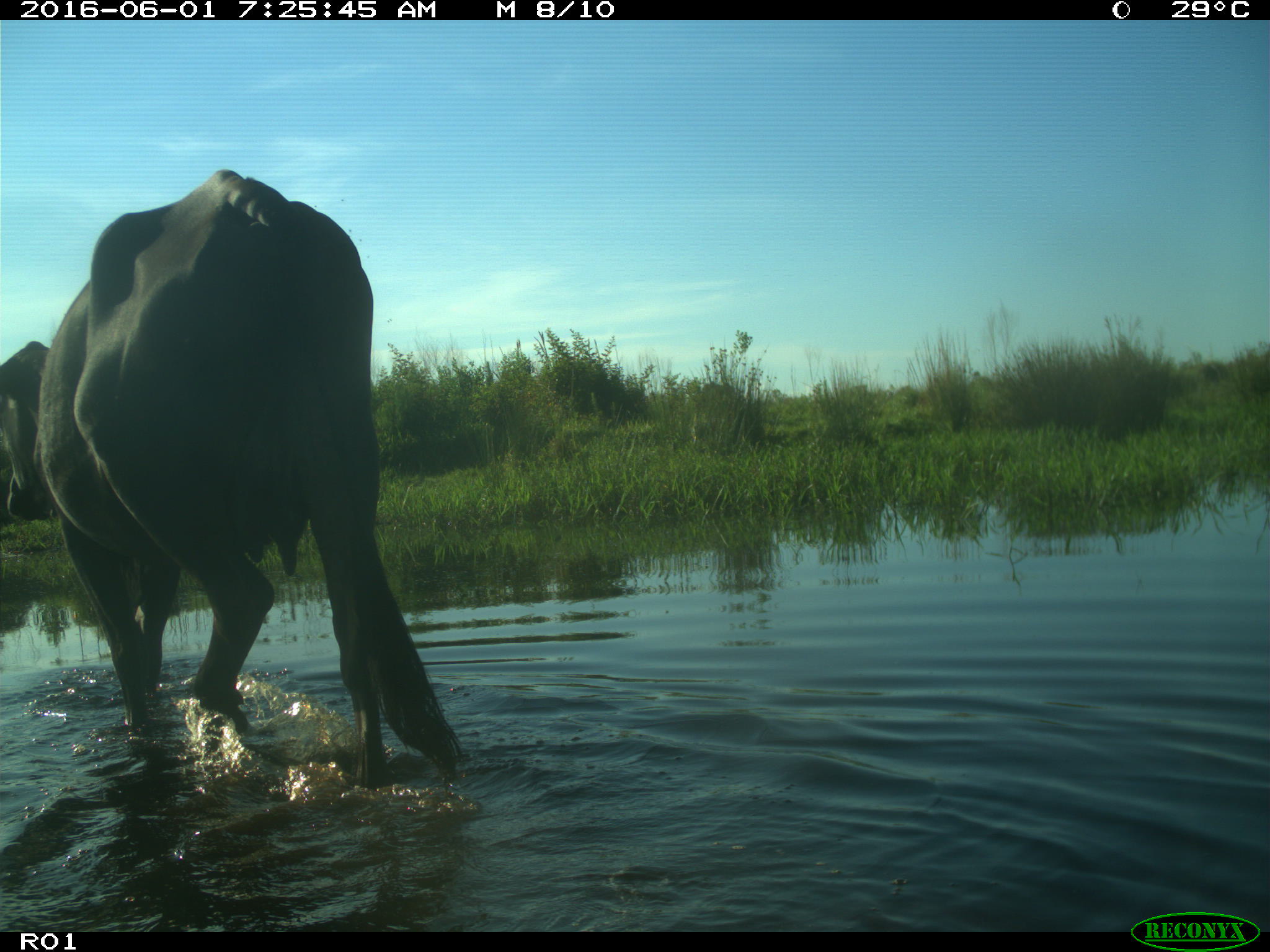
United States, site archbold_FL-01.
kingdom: Animalia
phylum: Chordata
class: Mammalia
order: Artiodactyla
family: Bovidae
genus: Bos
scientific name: Bos taurus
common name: domestic cow